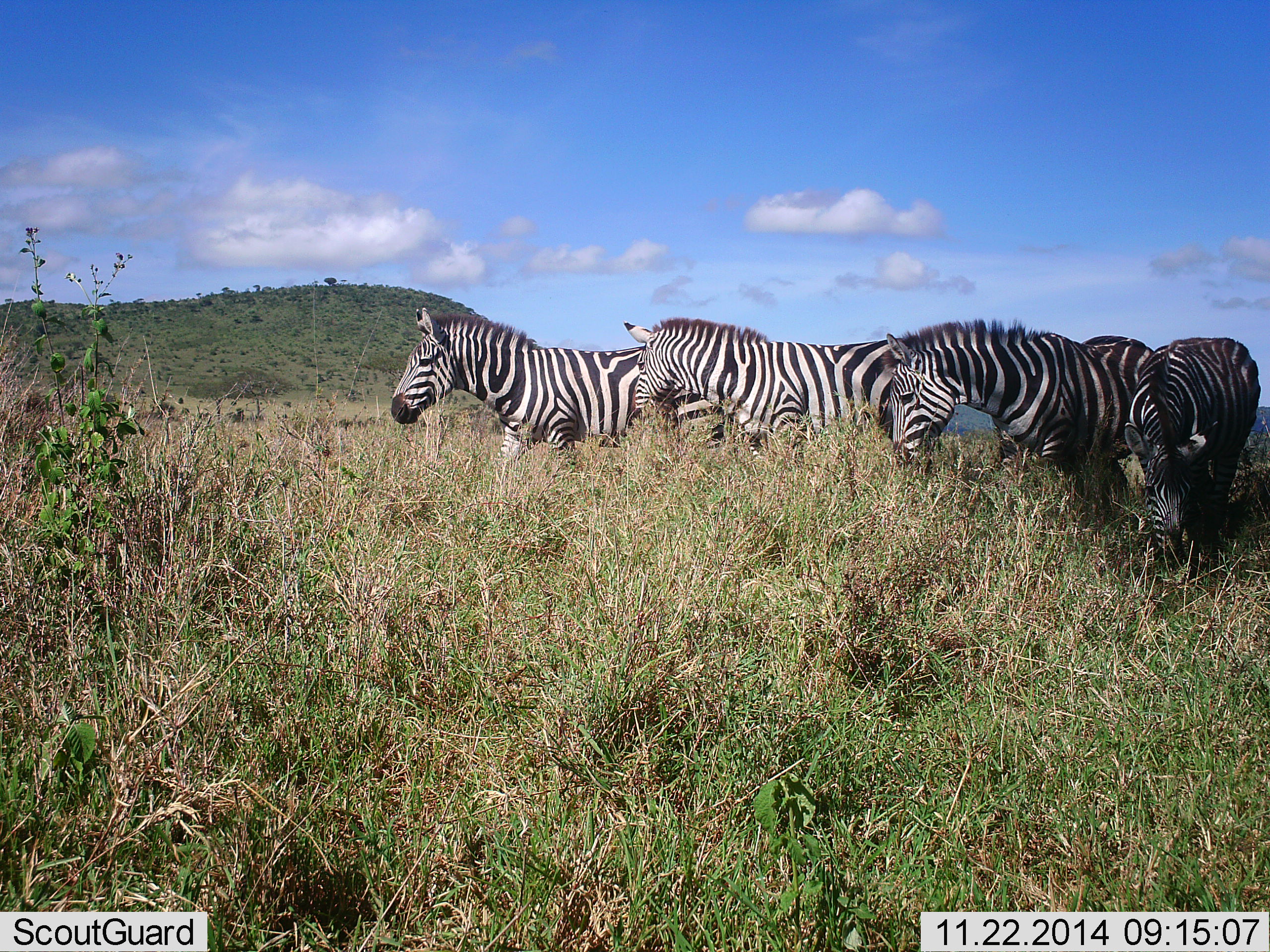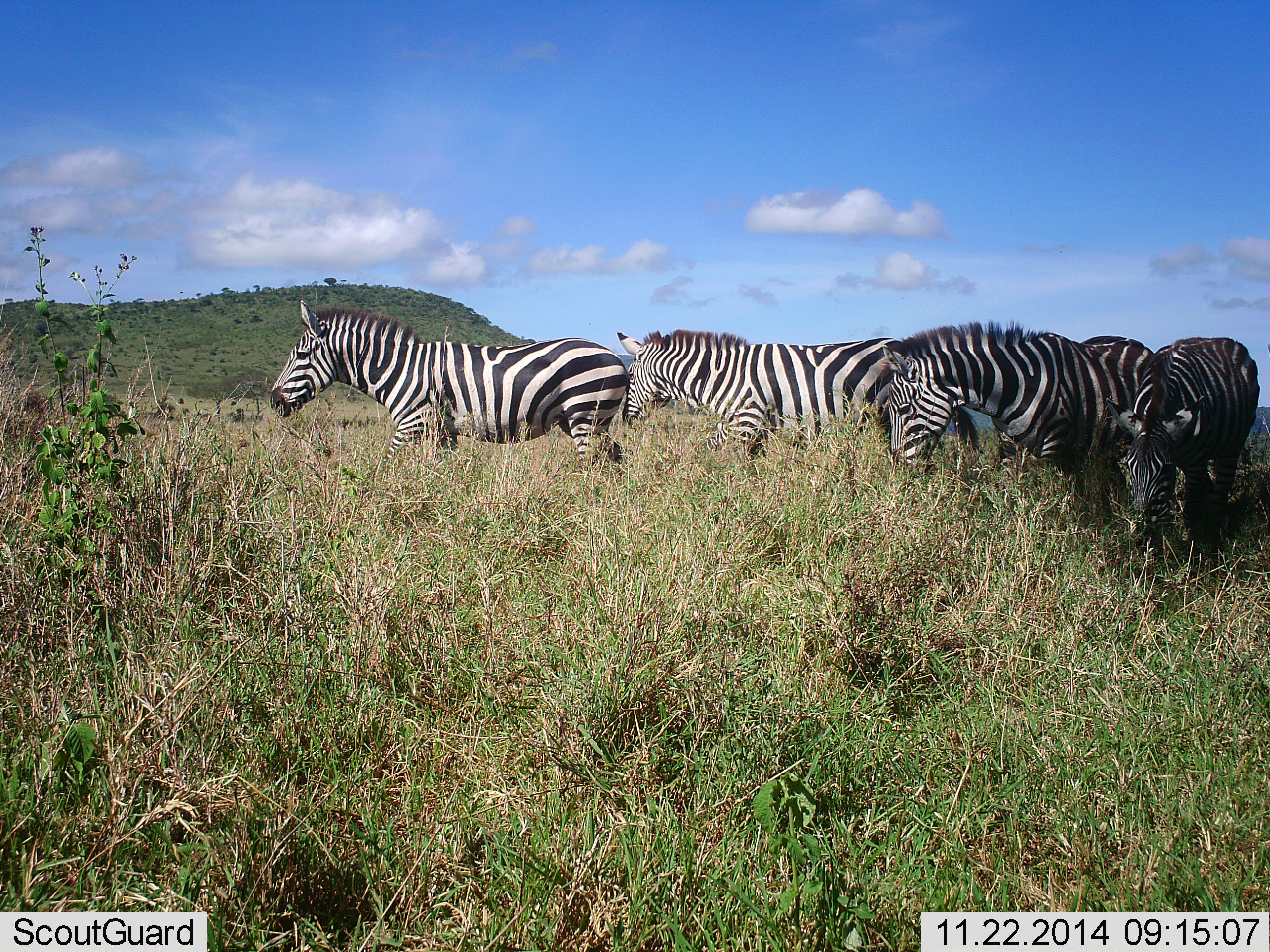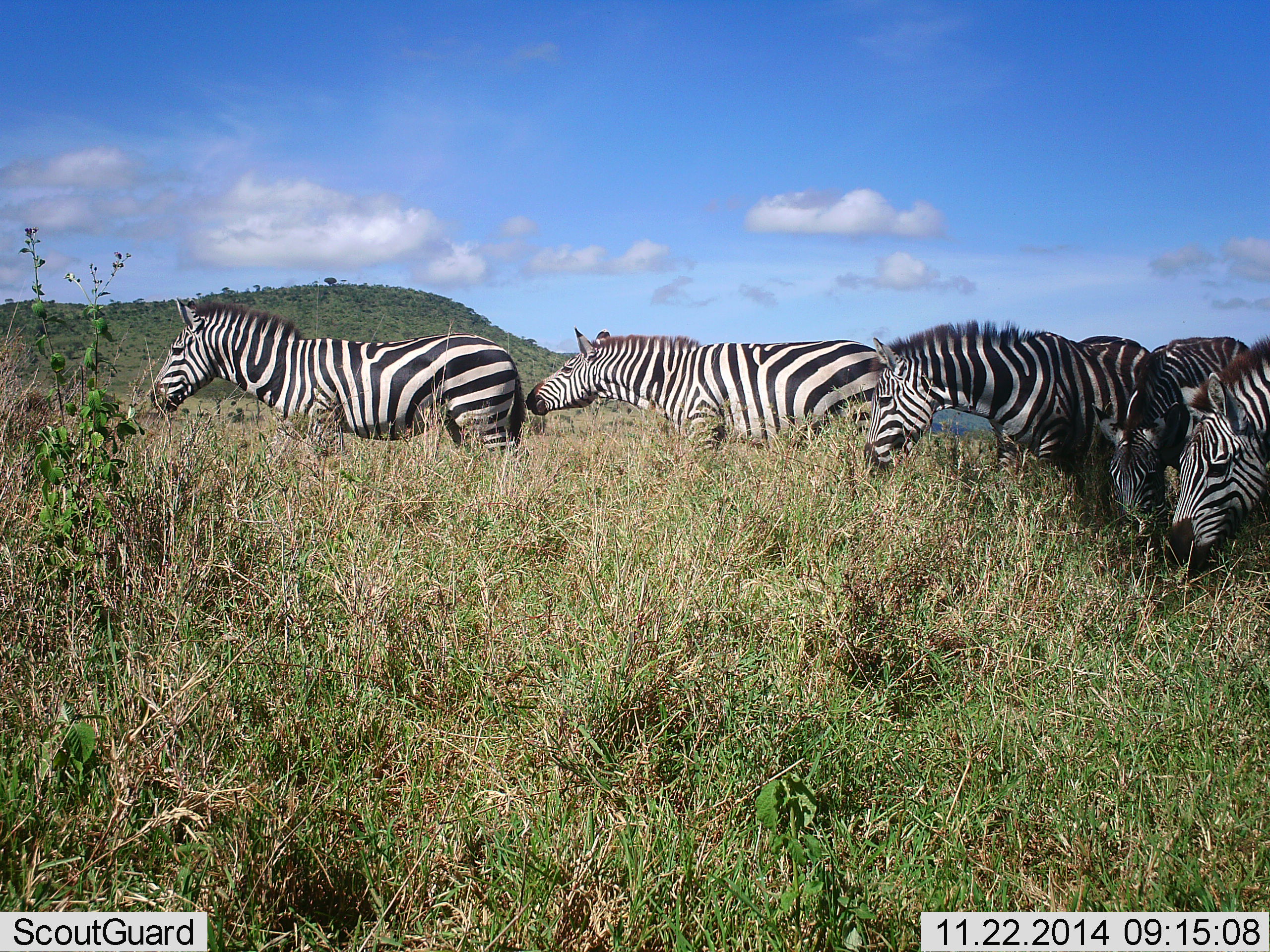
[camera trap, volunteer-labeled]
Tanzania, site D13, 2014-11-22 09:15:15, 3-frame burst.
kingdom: Animalia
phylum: Chordata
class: Mammalia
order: Perissodactyla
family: Equidae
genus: Equus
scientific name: Equus quagga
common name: plains zebra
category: zebra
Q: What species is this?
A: Zebra (plains zebra) (Equus quagga).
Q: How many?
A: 5.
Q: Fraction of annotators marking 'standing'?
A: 40%.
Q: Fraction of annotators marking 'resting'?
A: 10%.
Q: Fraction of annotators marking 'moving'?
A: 70%.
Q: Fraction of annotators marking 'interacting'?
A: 0%.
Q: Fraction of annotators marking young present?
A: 0%.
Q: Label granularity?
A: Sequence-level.